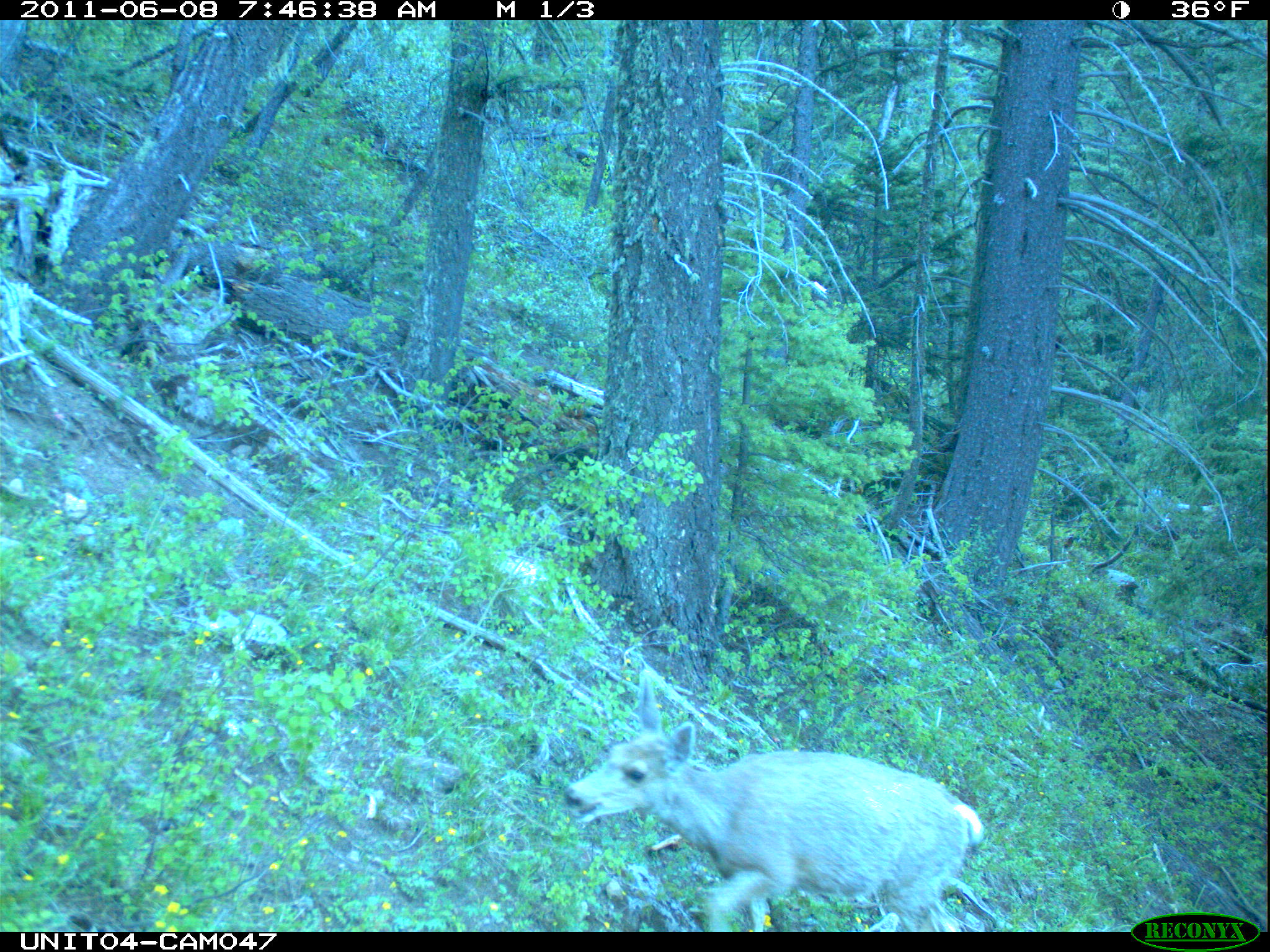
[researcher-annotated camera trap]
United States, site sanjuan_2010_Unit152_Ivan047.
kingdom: Animalia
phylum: Chordata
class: Mammalia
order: Artiodactyla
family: Cervidae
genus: Odocoileus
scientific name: Odocoileus hemionus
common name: mule deer